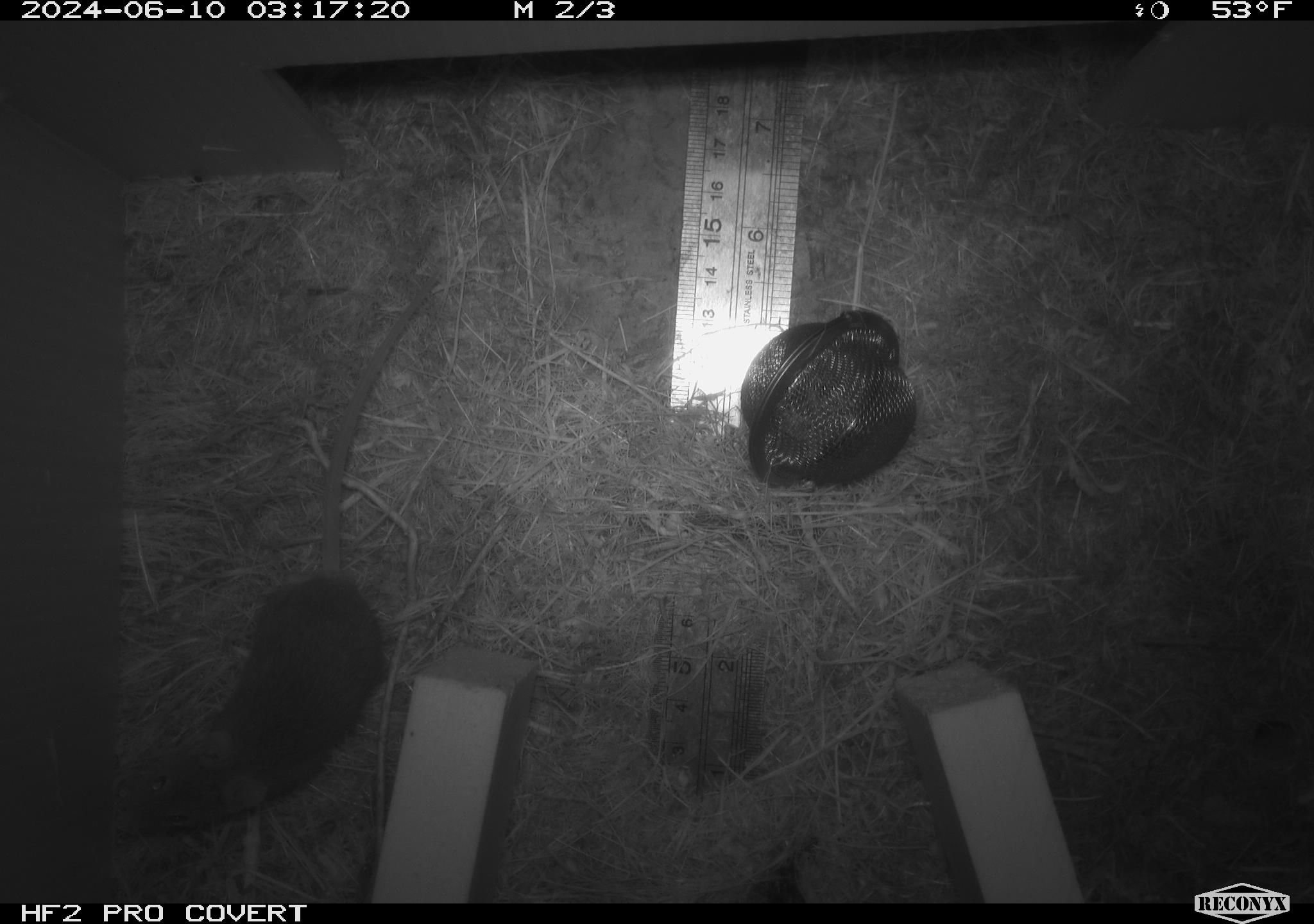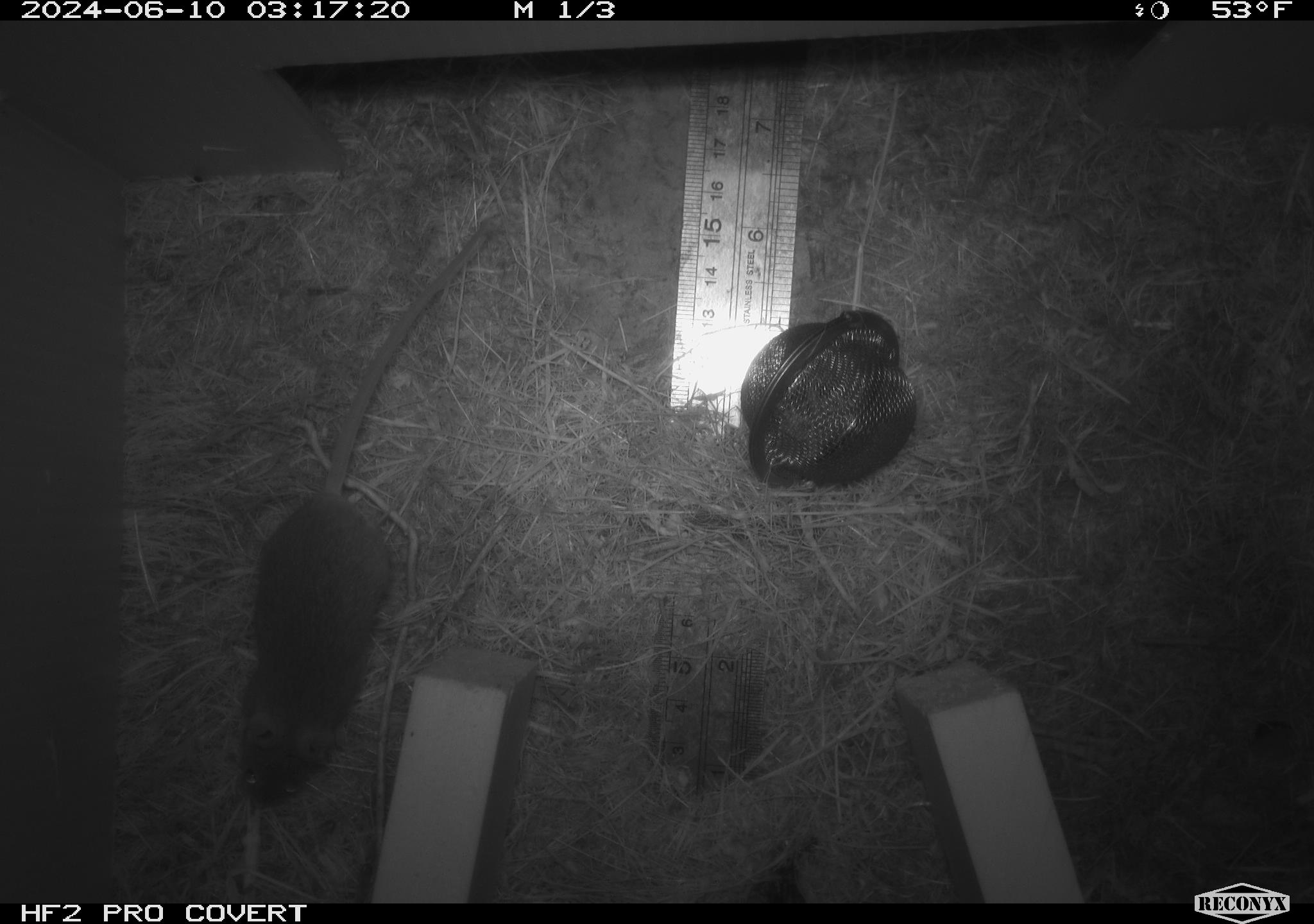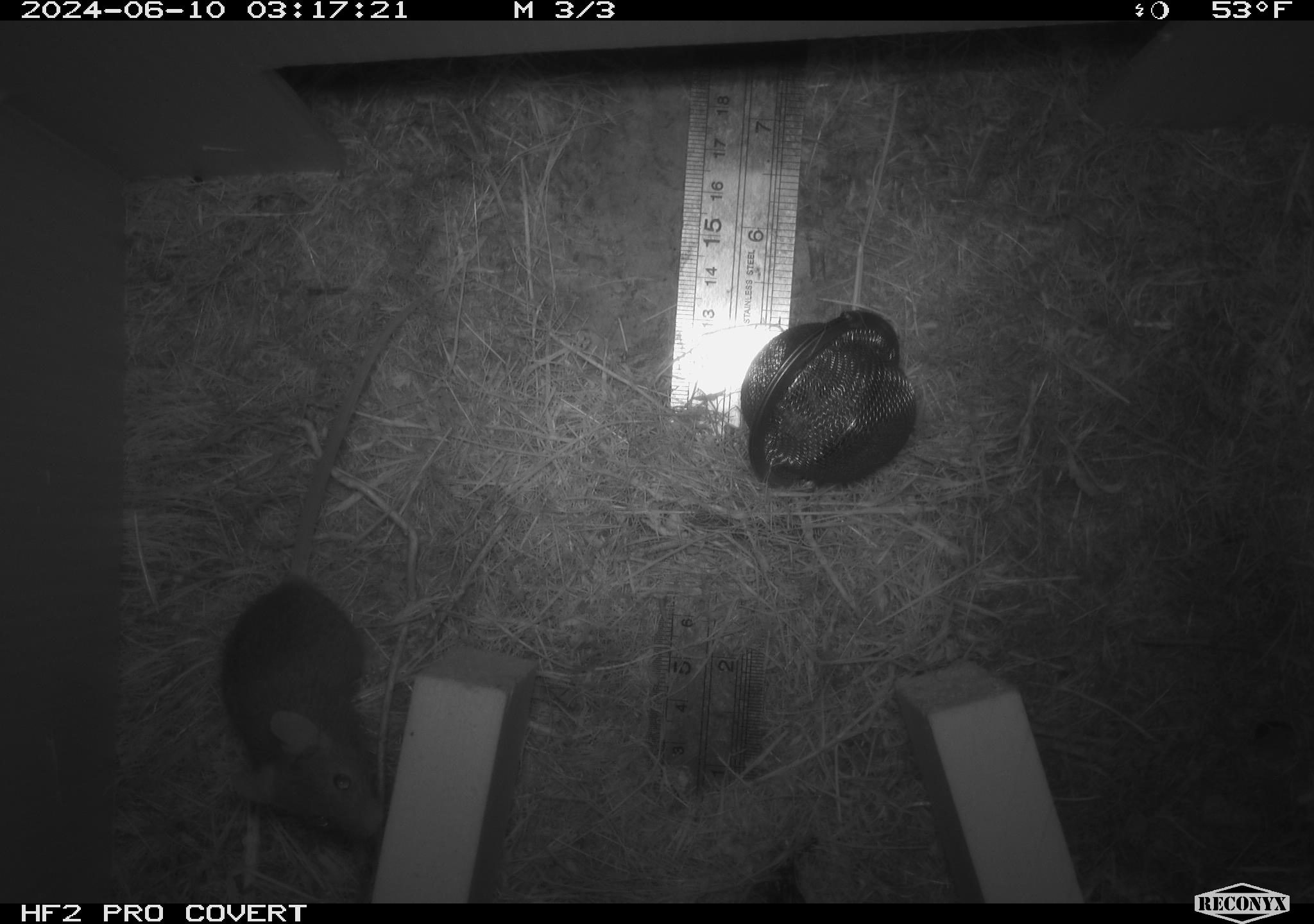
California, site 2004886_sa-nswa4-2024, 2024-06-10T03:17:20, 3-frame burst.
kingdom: Animalia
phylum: Chordata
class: Mammalia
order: Rodentia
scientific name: Rodentia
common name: rodent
Rodent (Rodentia).